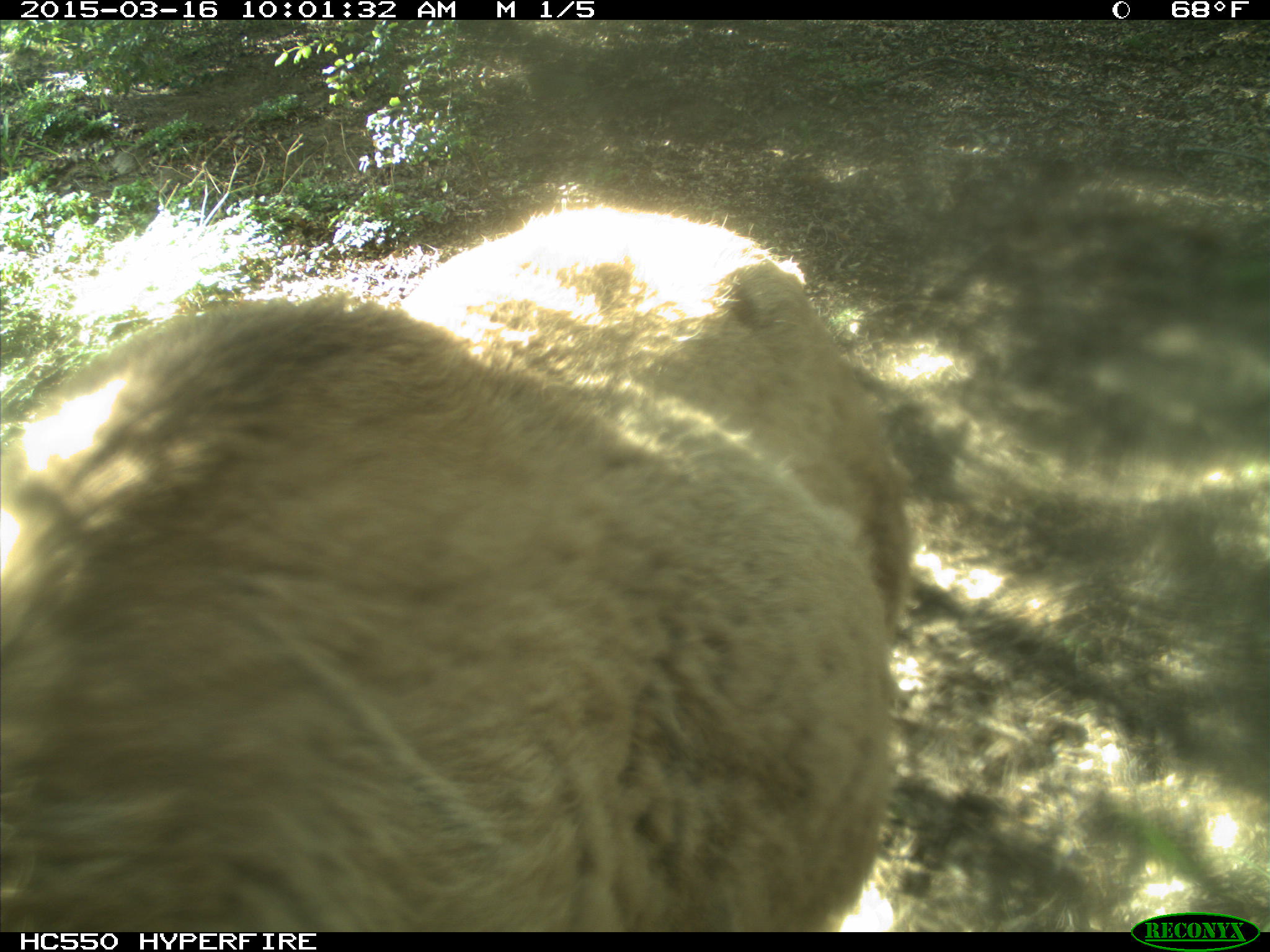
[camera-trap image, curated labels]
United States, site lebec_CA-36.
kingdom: Animalia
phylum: Chordata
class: Mammalia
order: Artiodactyla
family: Cervidae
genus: Cervus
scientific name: Cervus canadensis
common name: elk